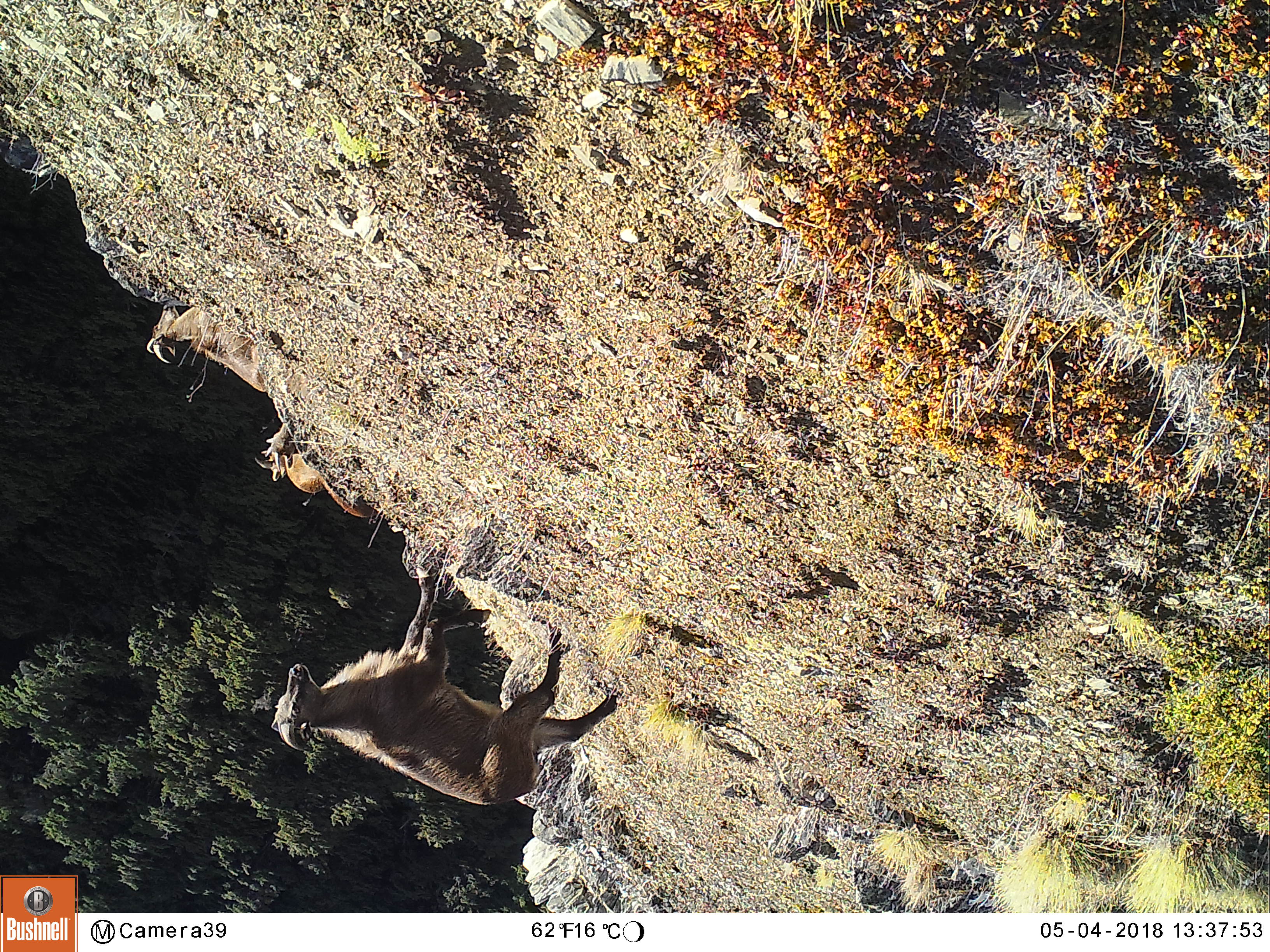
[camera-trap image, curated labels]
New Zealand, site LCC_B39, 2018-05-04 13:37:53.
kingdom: Animalia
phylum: Chordata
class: Mammalia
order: Artiodactyla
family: Bovidae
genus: Nilgiritragus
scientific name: Nilgiritragus hylocrius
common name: tahr